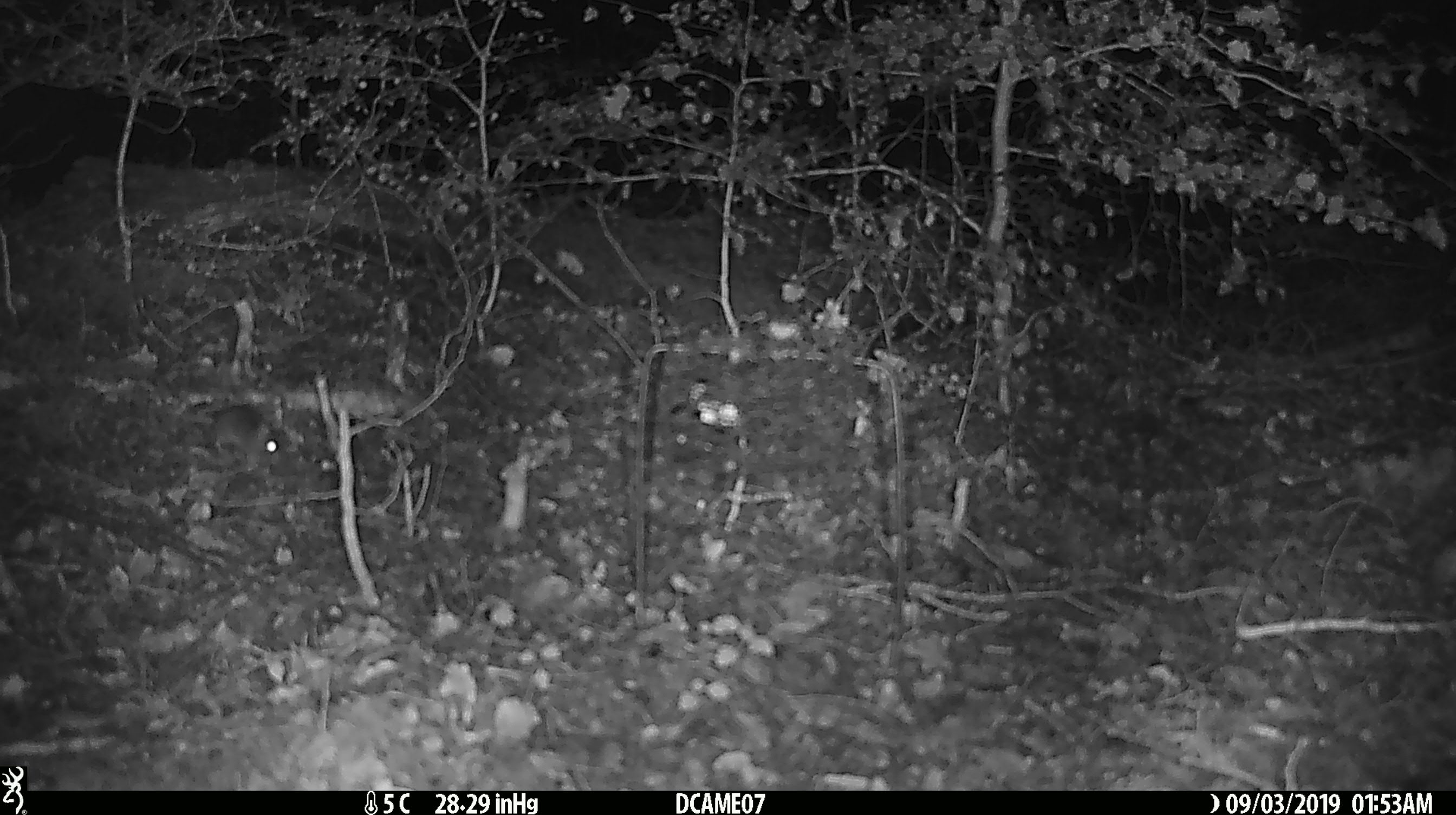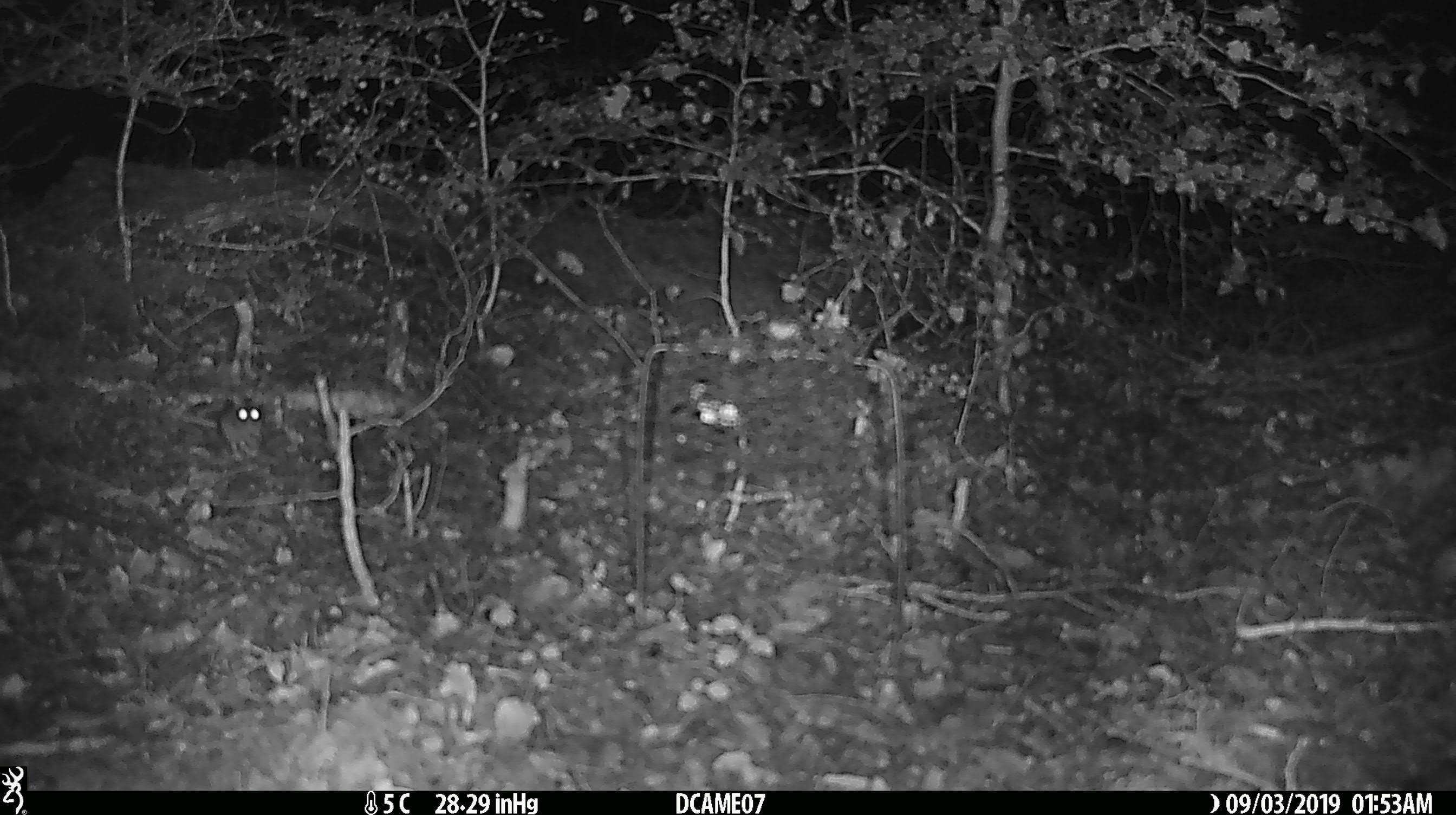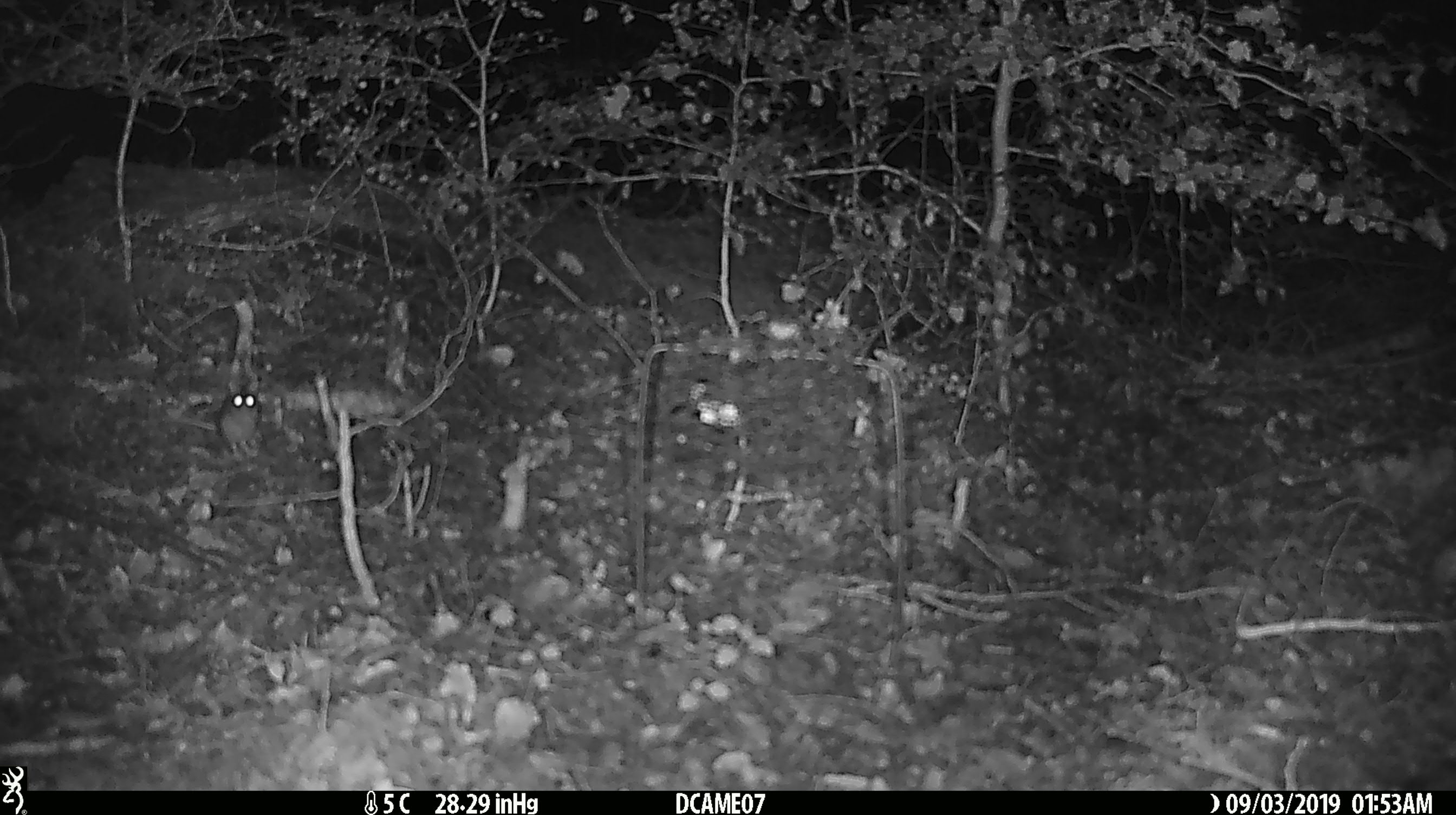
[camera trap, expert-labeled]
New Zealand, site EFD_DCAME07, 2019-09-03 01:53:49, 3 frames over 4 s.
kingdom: Animalia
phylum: Chordata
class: Mammalia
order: Rodentia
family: Muridae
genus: Mus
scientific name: Mus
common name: mouse